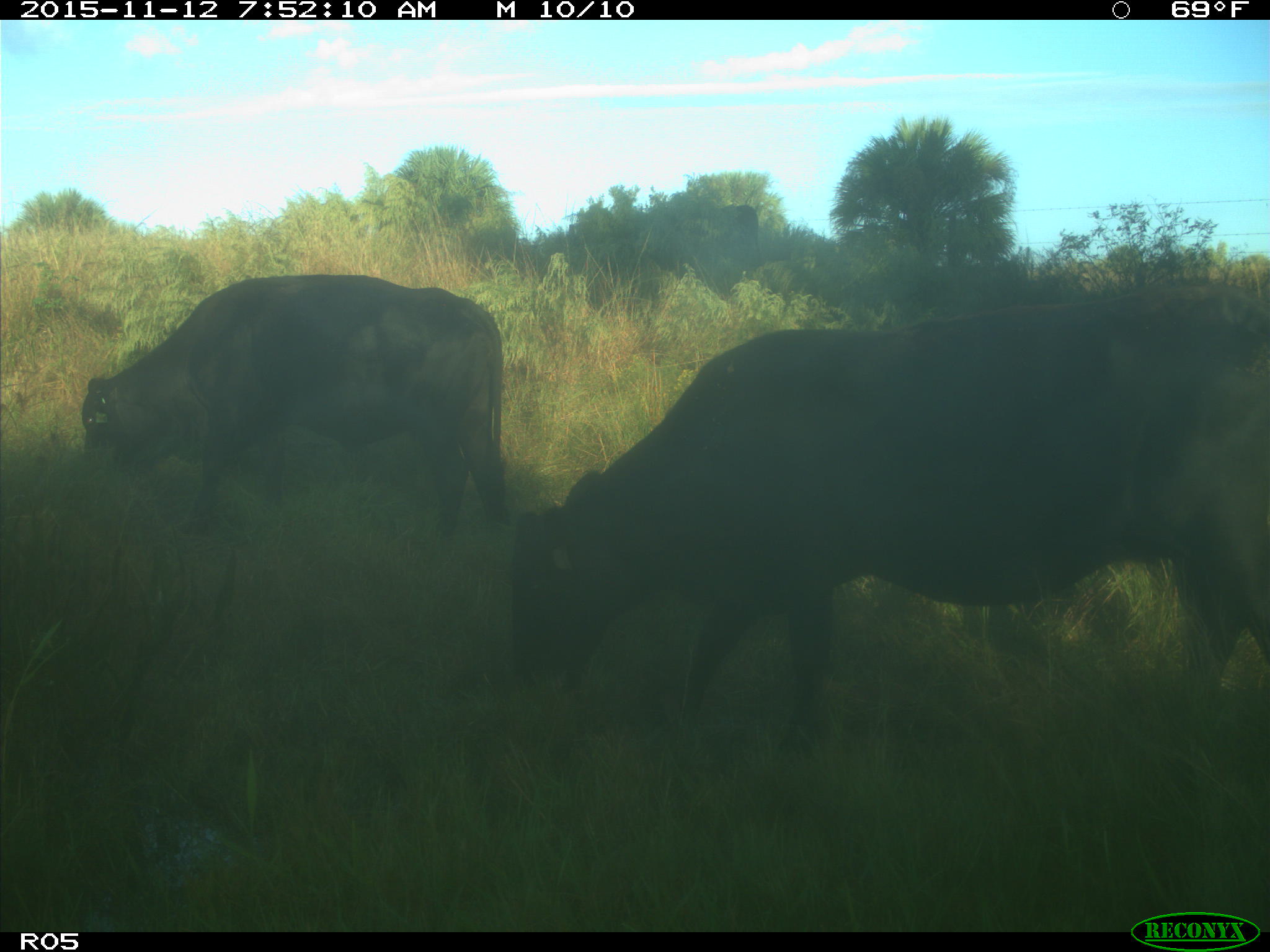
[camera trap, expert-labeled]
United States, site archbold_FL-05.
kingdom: Animalia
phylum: Chordata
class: Mammalia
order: Artiodactyla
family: Bovidae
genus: Bos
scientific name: Bos taurus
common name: domestic cow